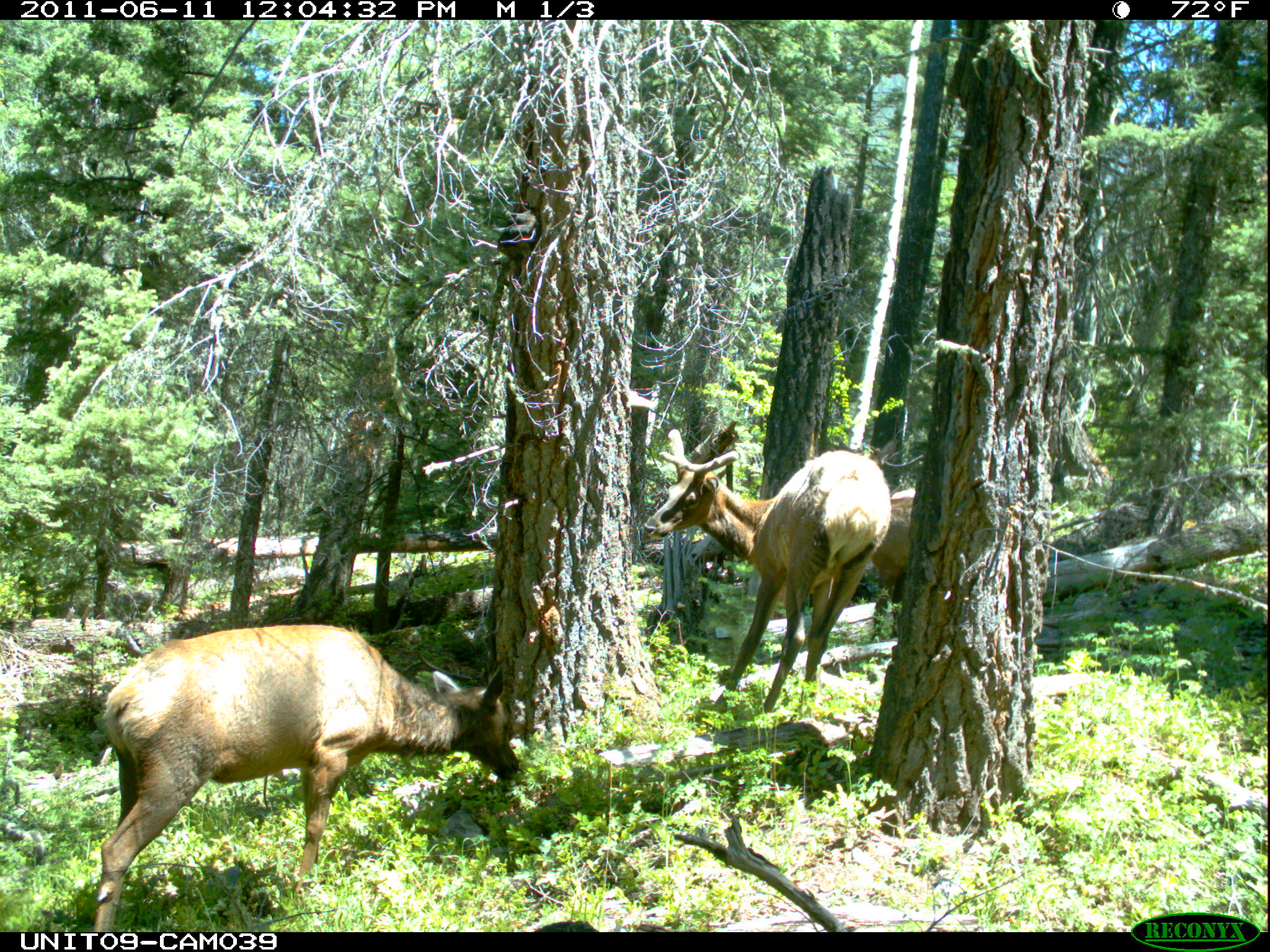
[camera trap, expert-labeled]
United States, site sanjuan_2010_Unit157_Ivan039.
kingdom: Animalia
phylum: Chordata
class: Mammalia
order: Artiodactyla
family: Cervidae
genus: Cervus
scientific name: Cervus elaphus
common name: red deer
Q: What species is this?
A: Cervus elaphus (red deer).